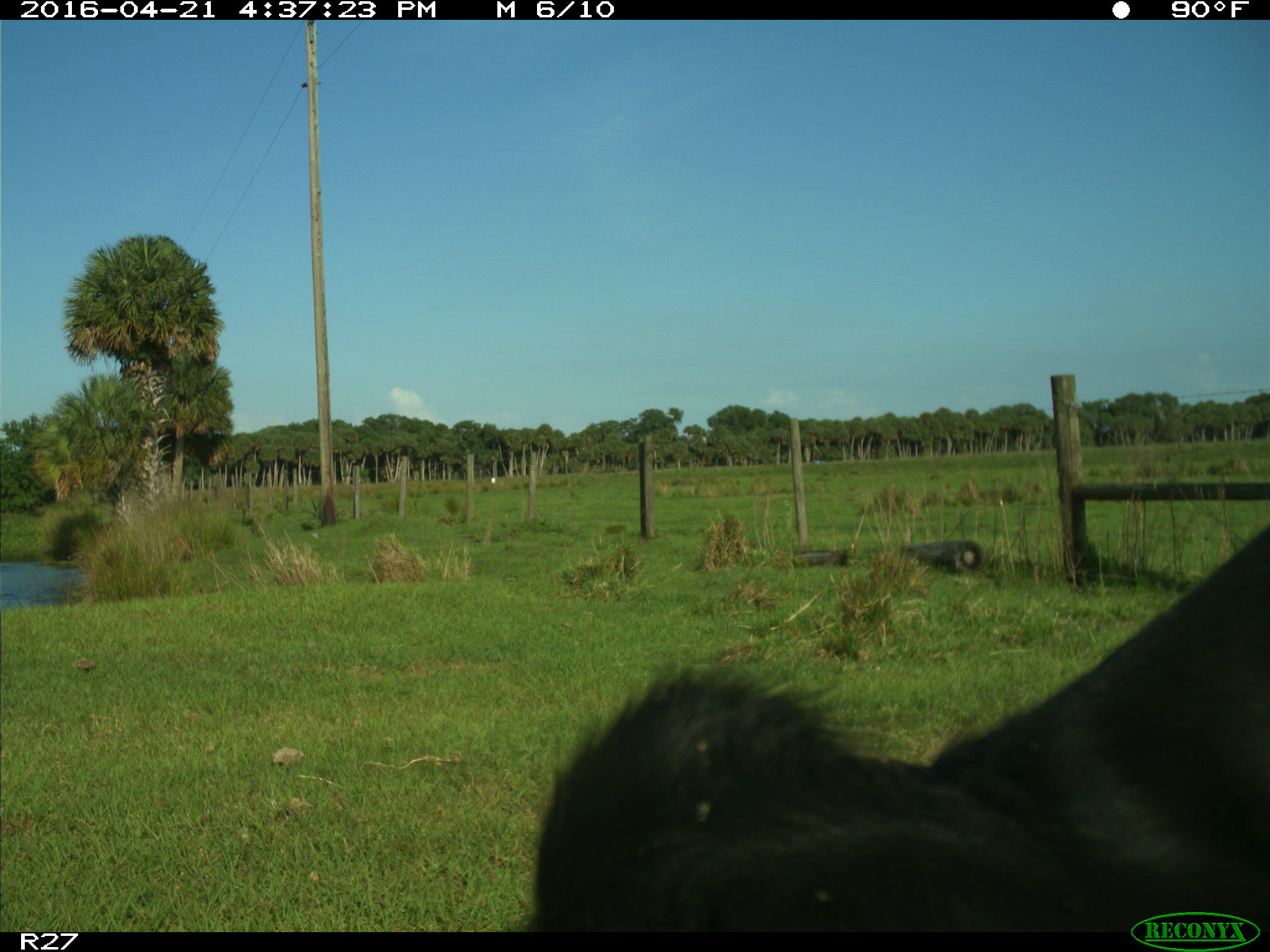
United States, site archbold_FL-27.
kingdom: Animalia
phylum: Chordata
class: Mammalia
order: Artiodactyla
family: Bovidae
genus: Bos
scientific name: Bos taurus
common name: domestic cow